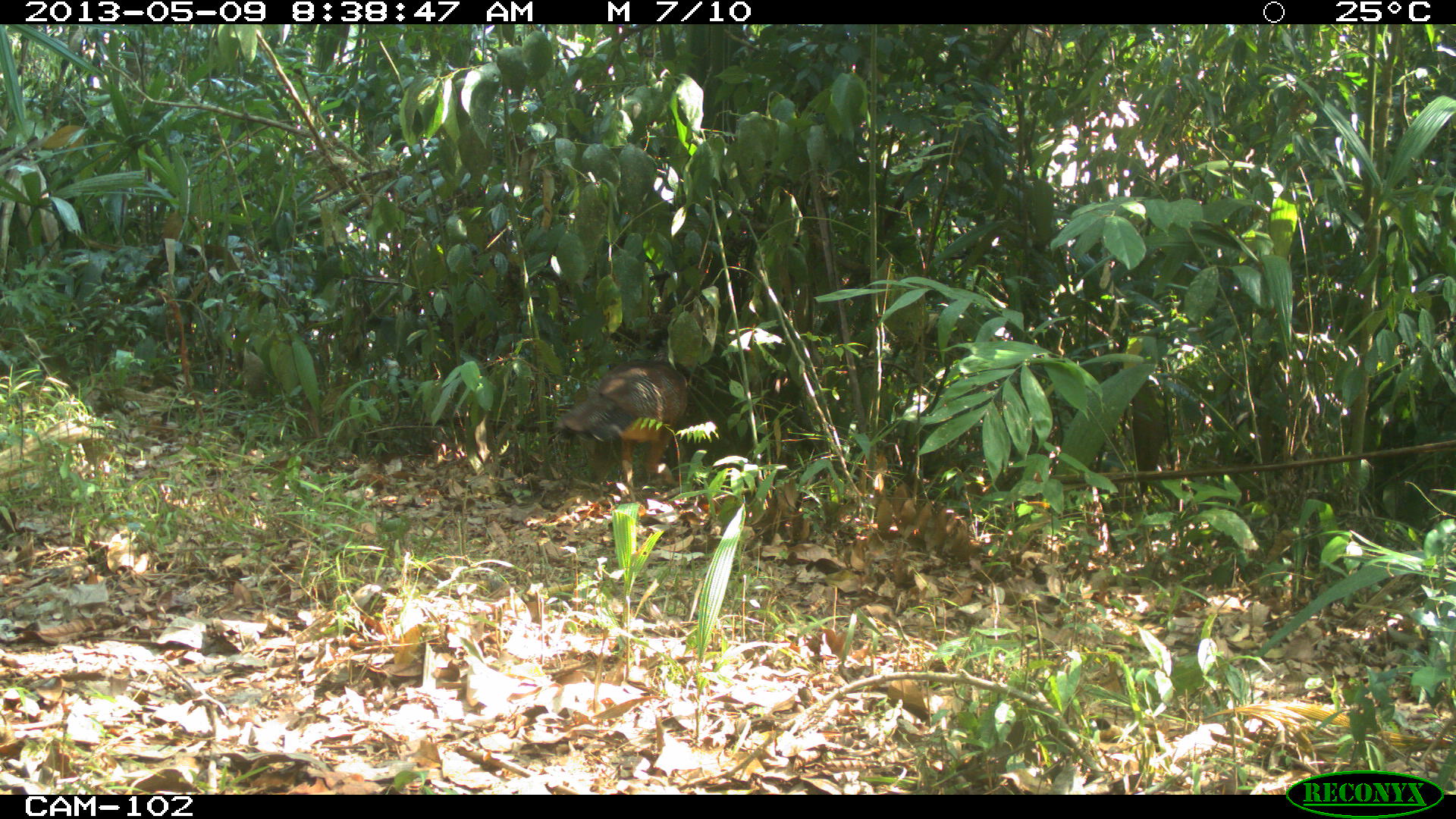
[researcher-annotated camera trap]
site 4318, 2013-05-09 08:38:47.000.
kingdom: Animalia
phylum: Chordata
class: Aves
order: Galliformes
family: Cracidae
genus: Crax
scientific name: Crax rubra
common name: great curassow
Crax rubra (great curassow), count 1, sex female.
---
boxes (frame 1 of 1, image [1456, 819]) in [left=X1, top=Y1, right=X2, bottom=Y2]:
crax rubra: [left=556, top=360, right=687, bottom=501]